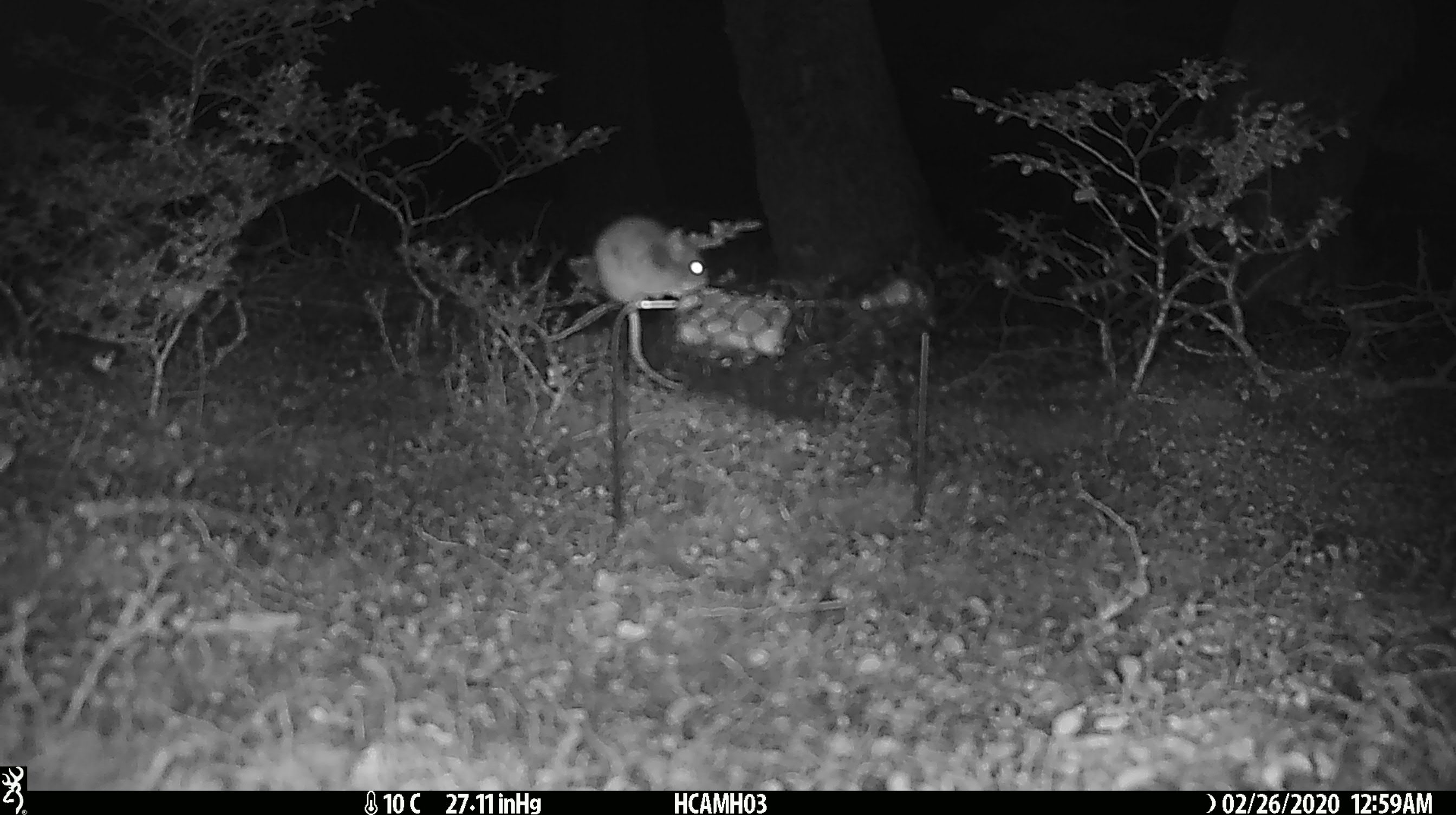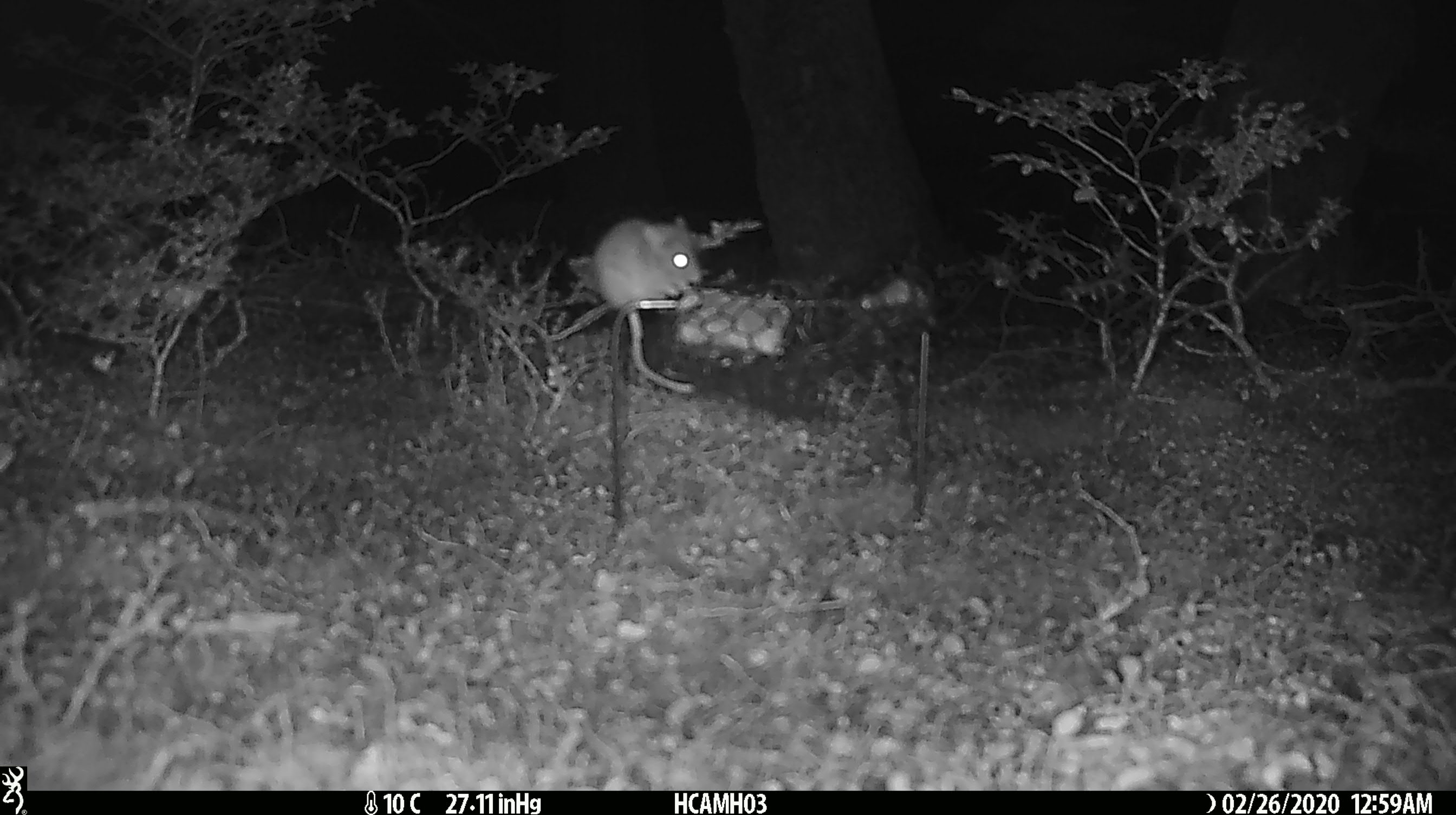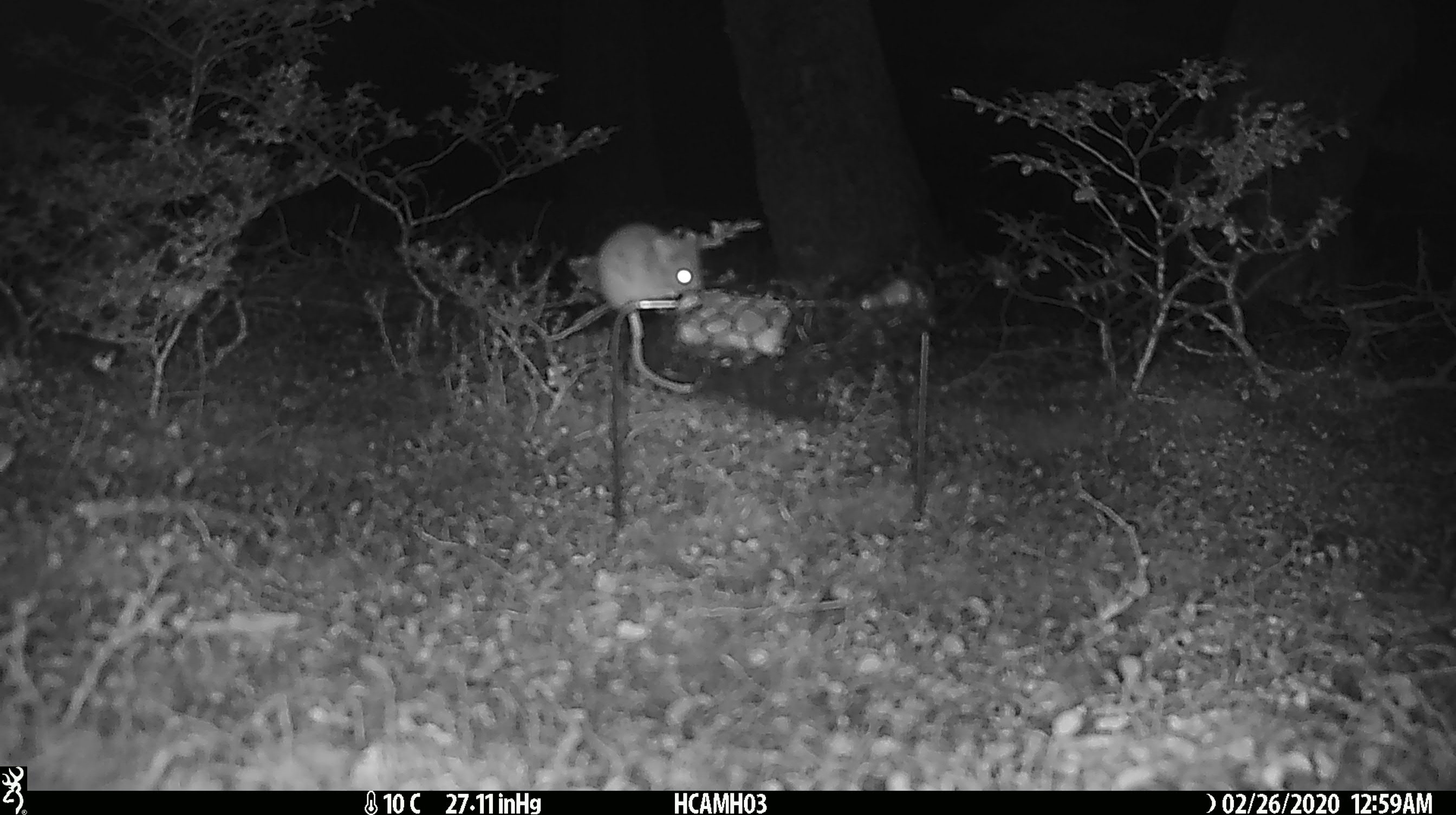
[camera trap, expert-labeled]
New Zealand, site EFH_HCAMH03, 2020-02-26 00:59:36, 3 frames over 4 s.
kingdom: Animalia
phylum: Chordata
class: Mammalia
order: Rodentia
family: Muridae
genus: Mus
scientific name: Mus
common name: mouse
Mouse (Mus).